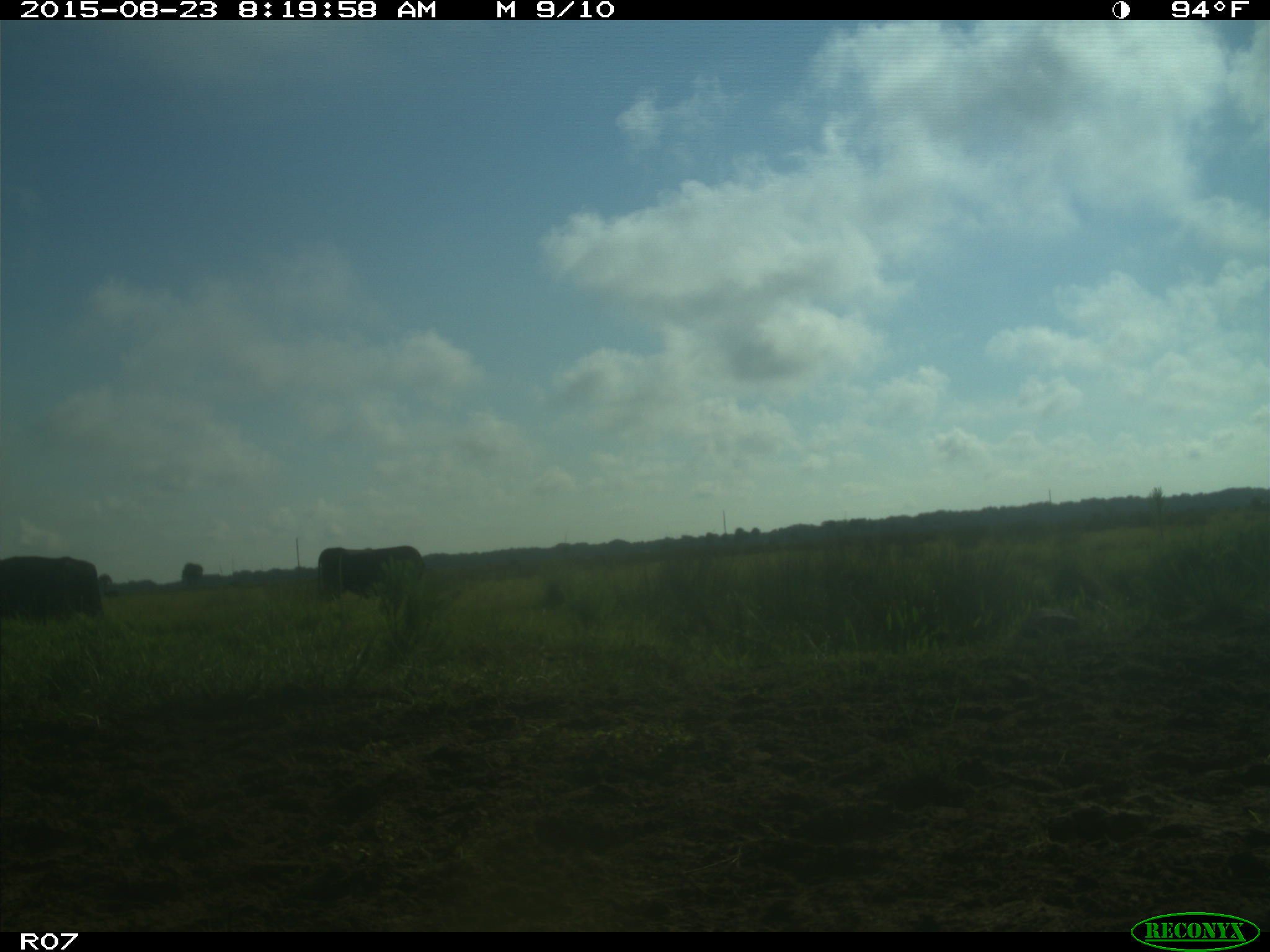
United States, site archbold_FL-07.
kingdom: Animalia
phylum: Chordata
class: Mammalia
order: Artiodactyla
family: Bovidae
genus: Bos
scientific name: Bos taurus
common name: domestic cow